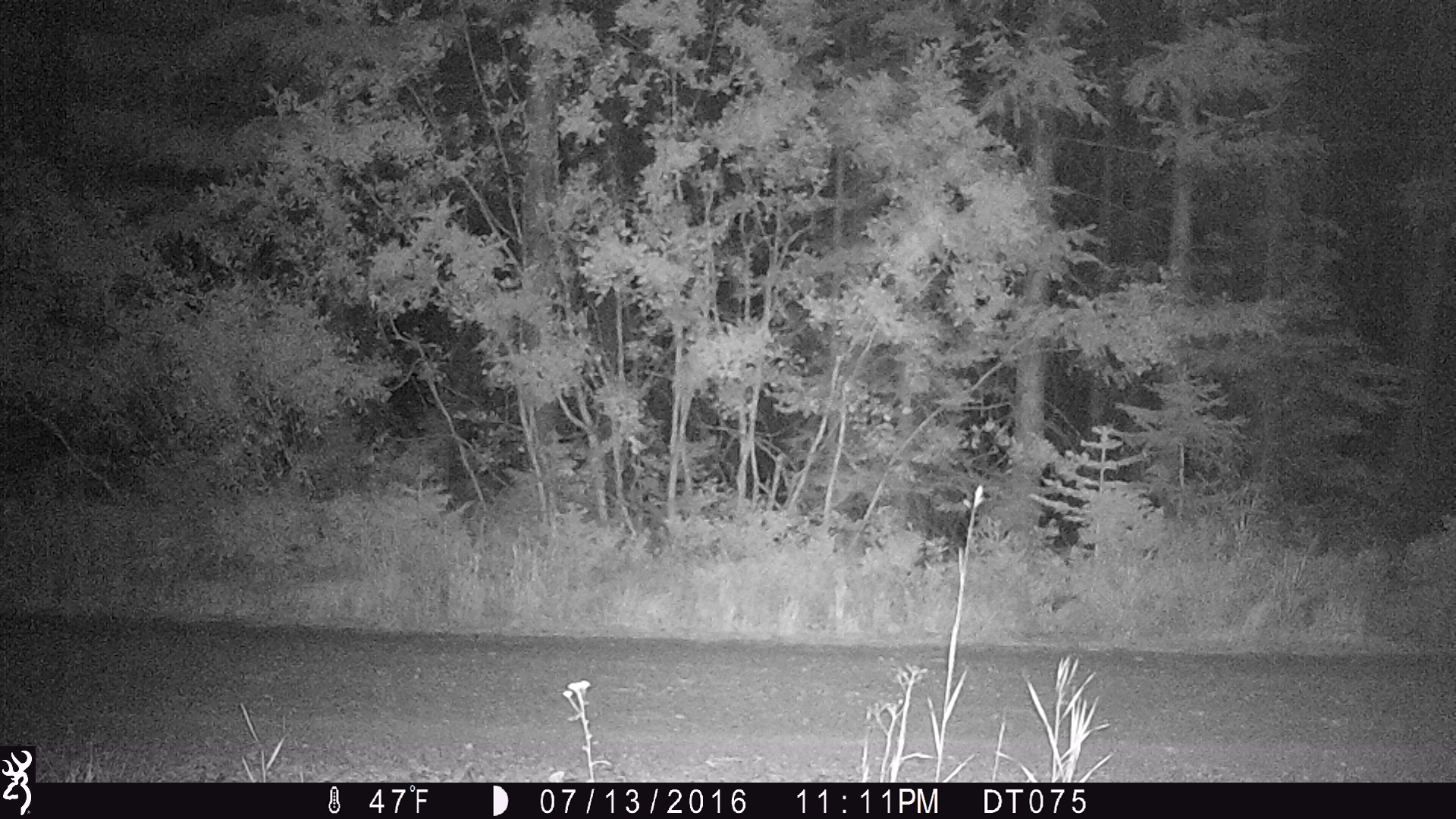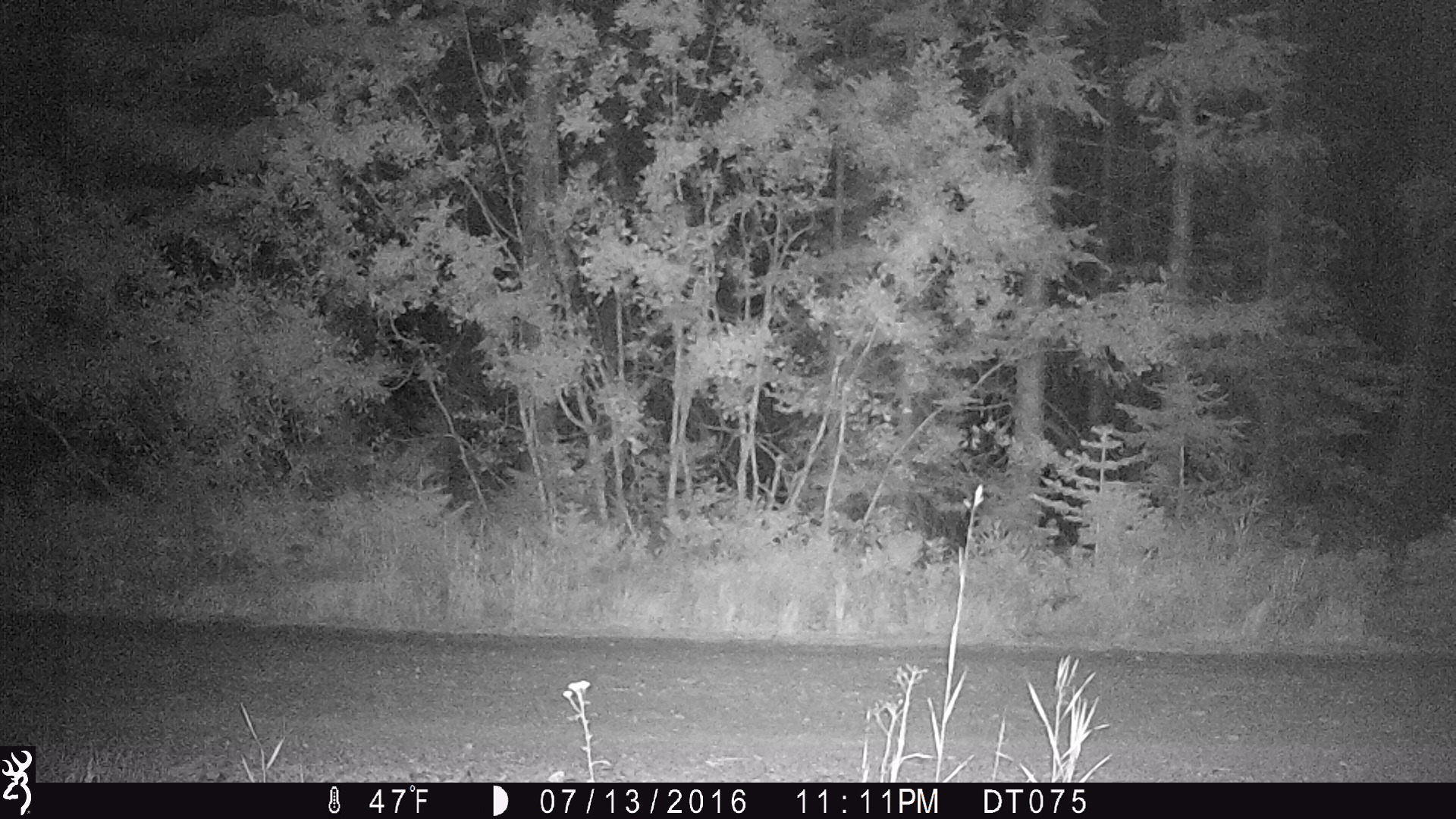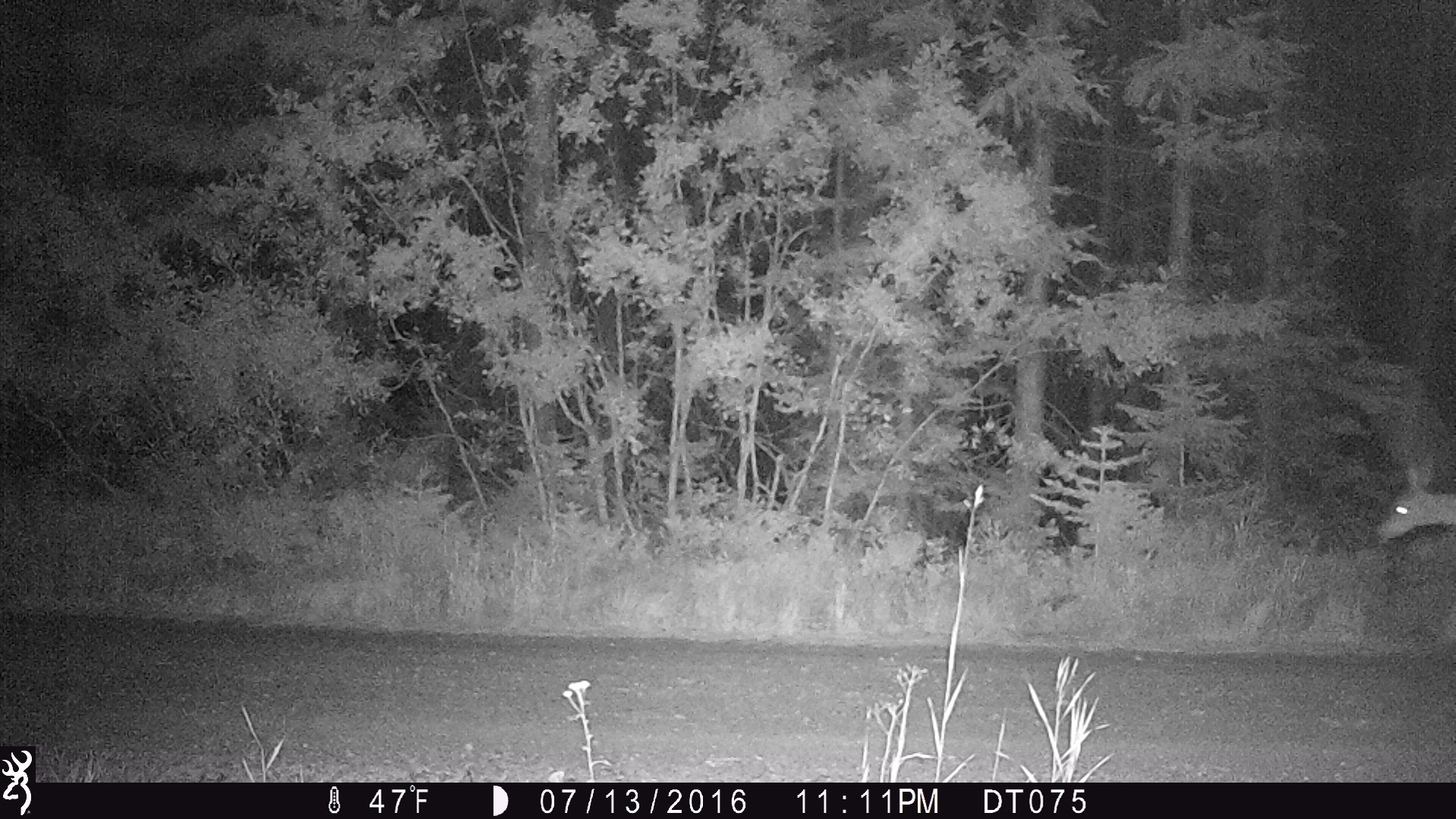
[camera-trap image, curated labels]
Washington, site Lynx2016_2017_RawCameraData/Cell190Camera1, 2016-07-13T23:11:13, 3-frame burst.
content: unidentified animal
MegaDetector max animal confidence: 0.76